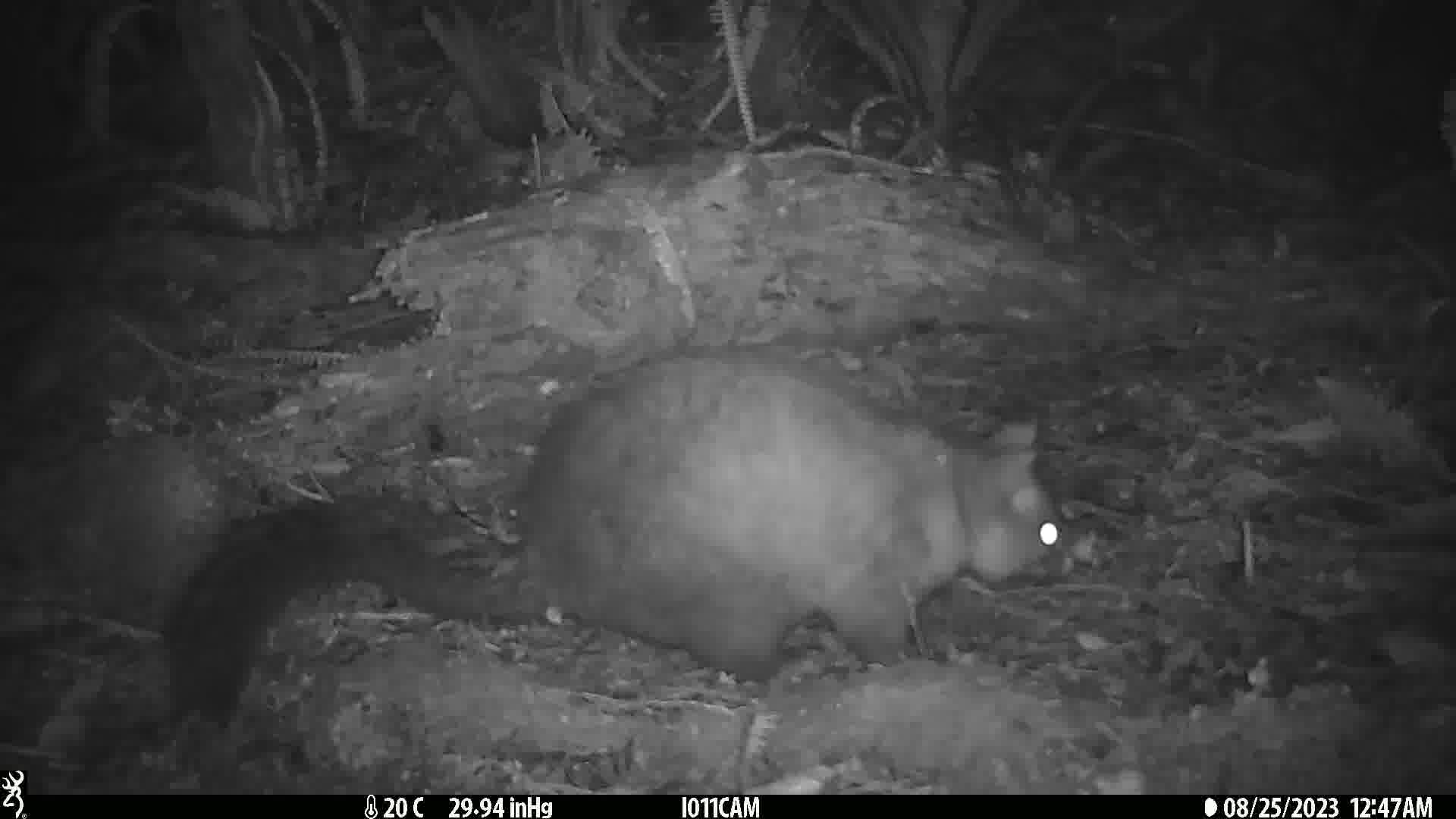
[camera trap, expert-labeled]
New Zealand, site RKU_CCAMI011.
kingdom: Animalia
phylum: Chordata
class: Mammalia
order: Diprotodontia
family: Phalangeridae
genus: Trichosurus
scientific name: Trichosurus vulpecula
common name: common brushtail possum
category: possum